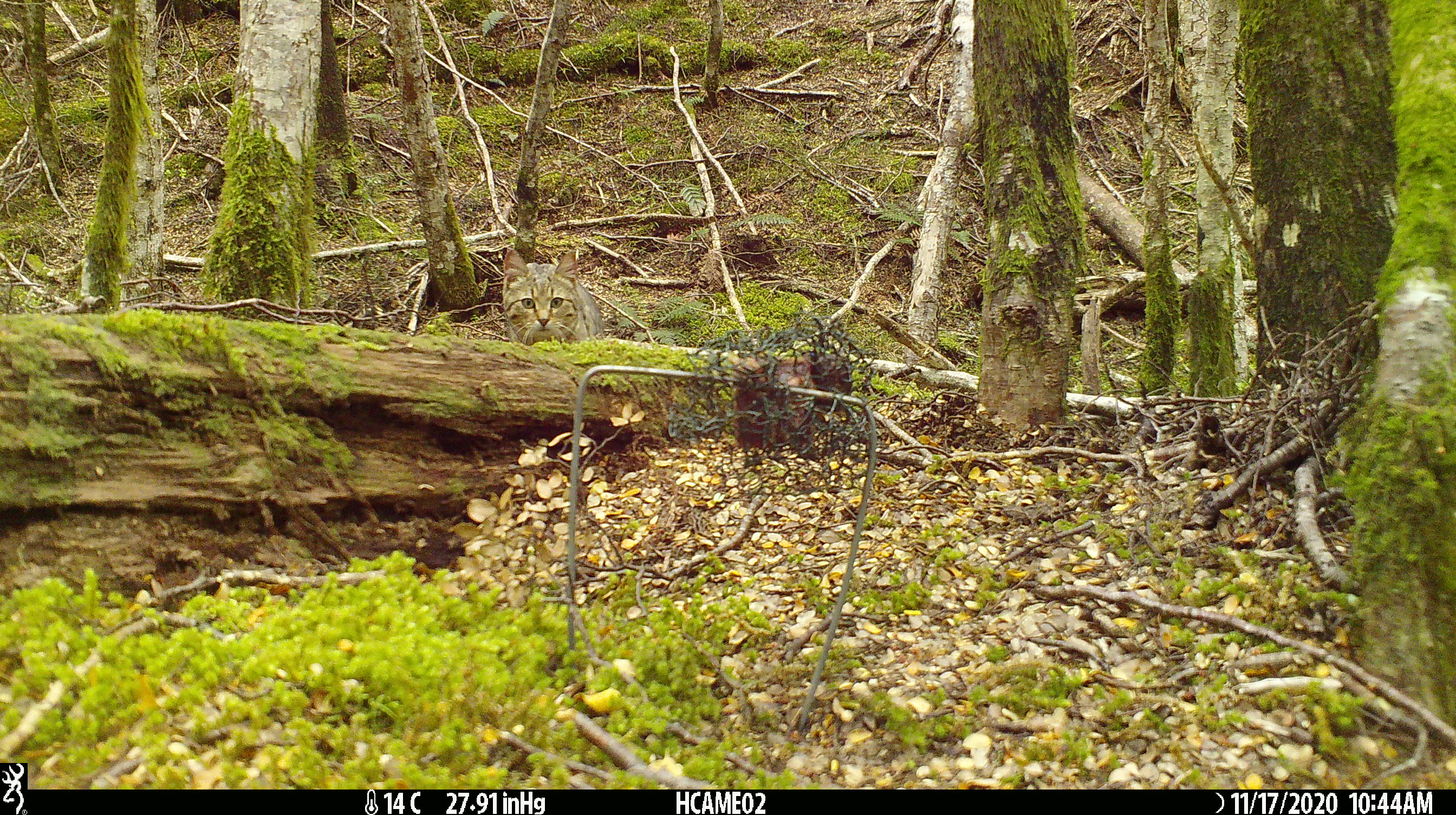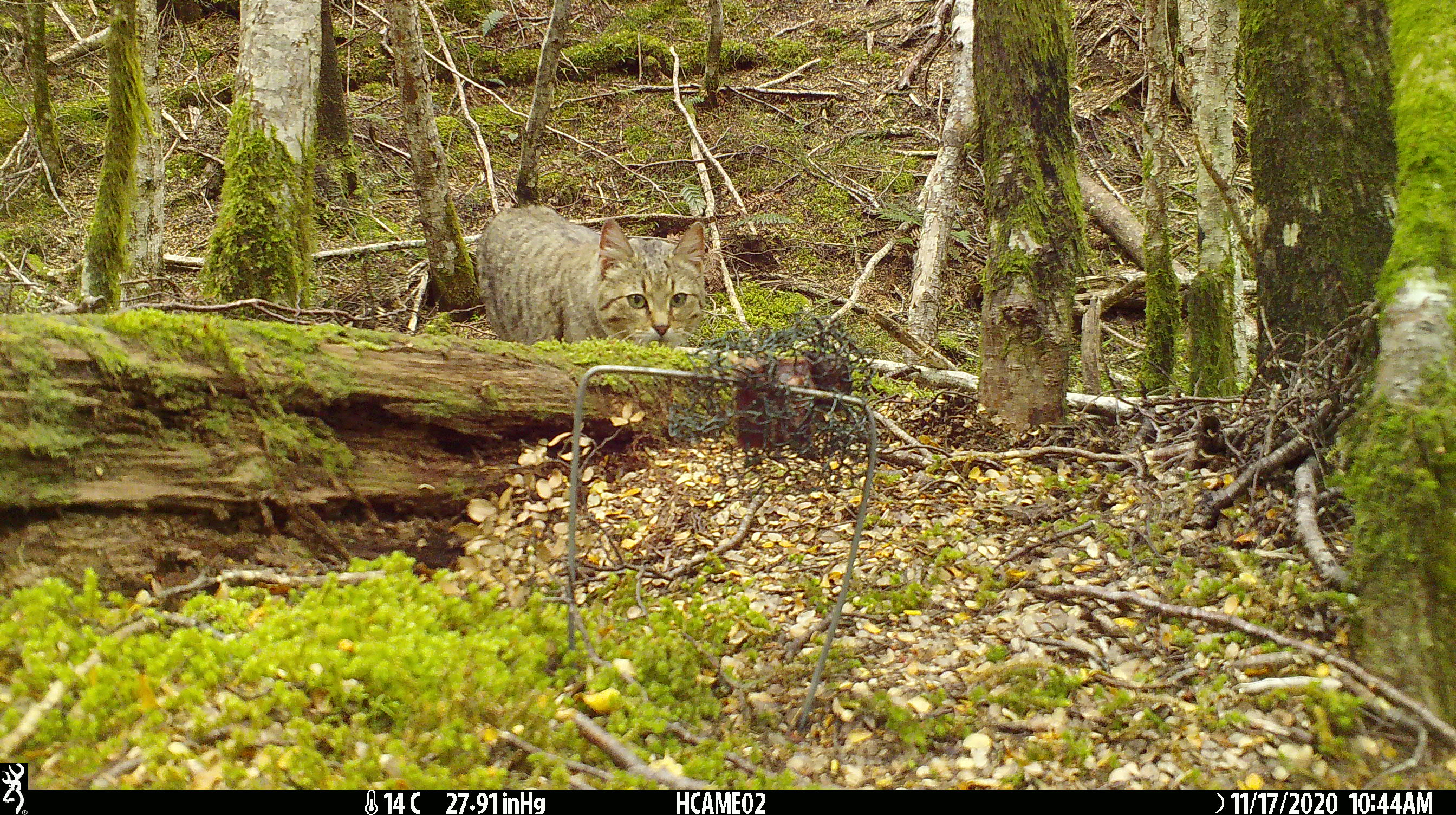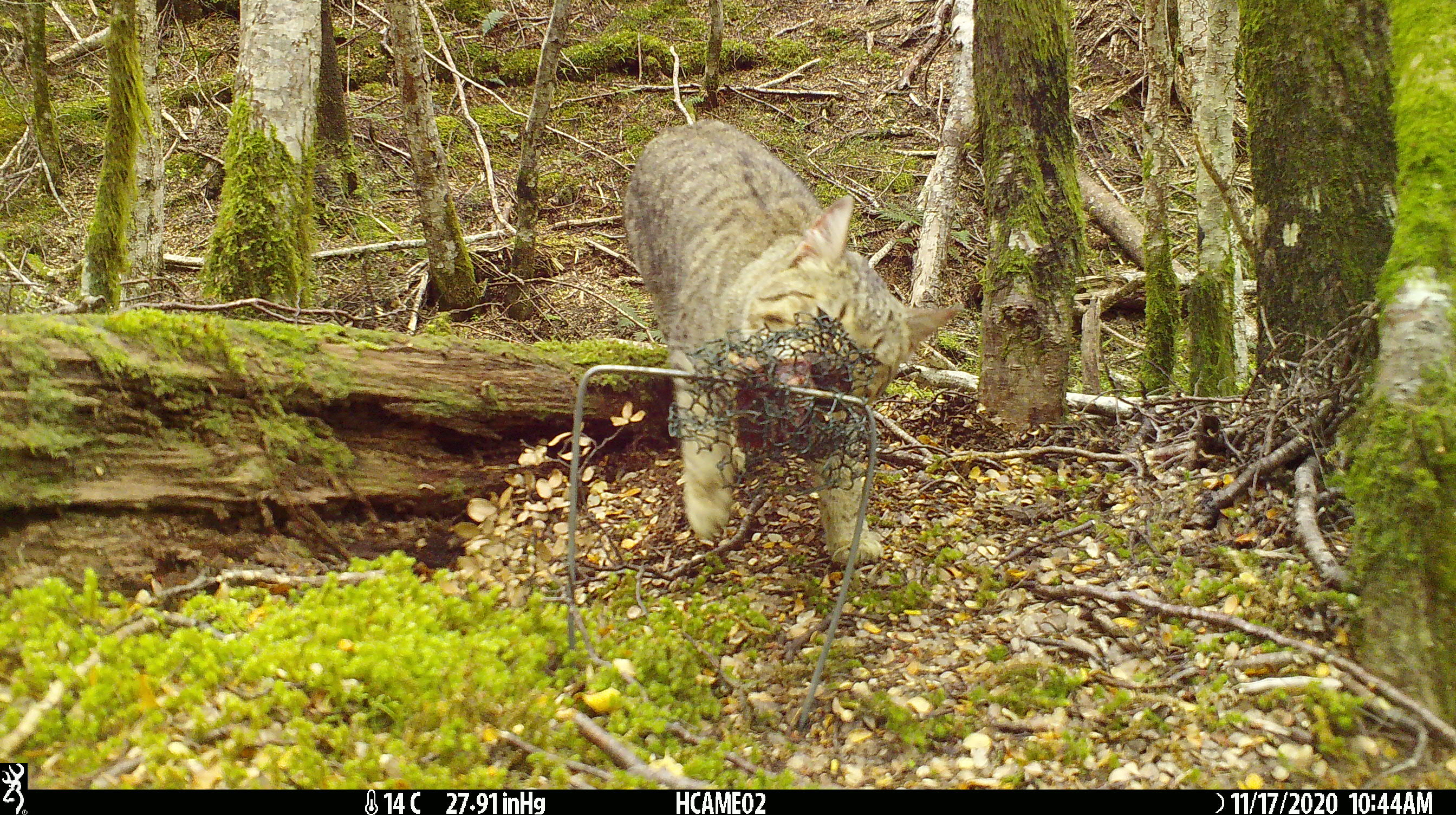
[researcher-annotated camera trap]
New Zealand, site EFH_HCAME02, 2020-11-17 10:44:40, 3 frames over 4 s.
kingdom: Animalia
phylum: Chordata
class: Mammalia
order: Carnivora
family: Felidae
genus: Felis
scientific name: Felis catus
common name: domestic cat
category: cat